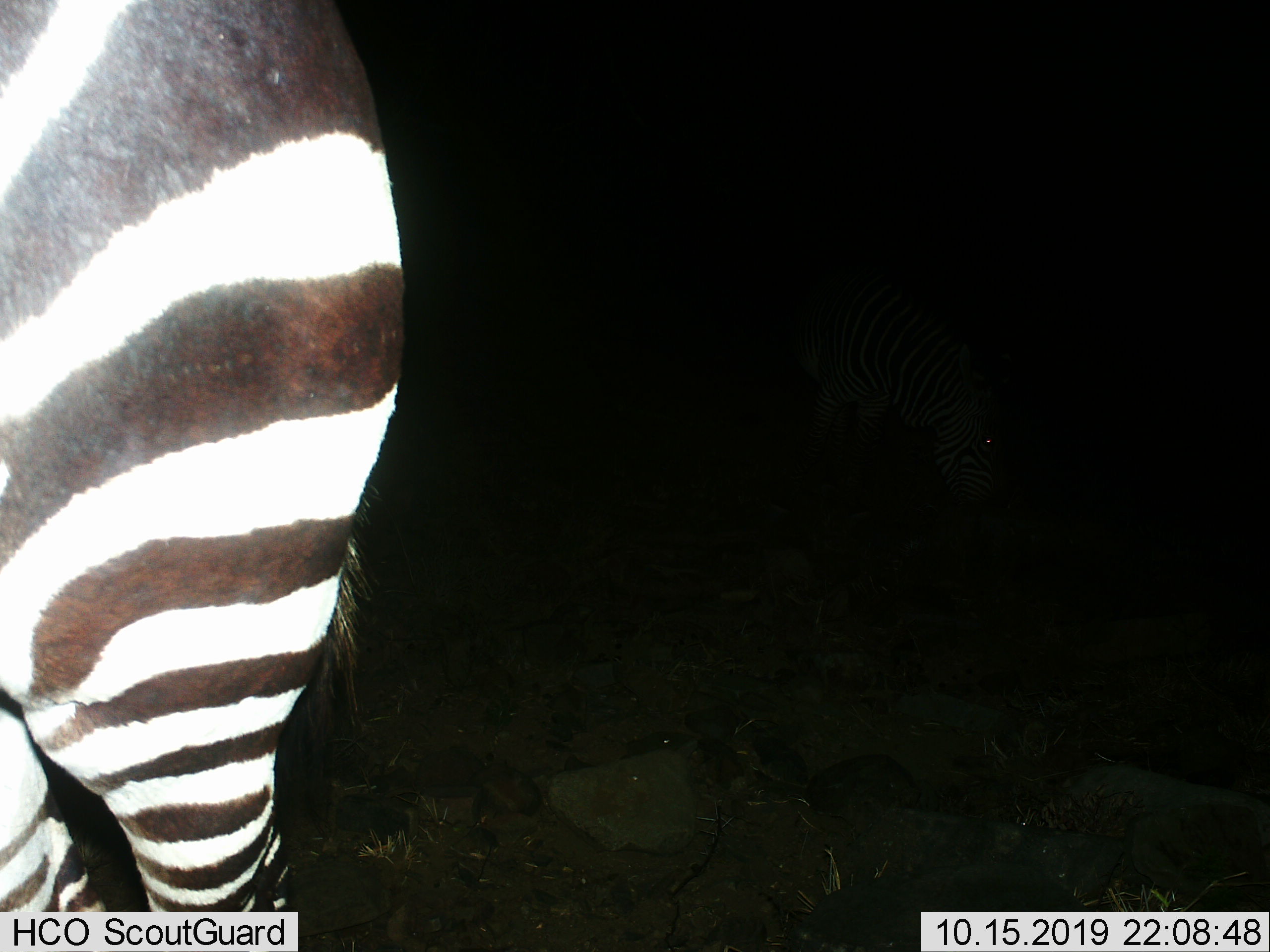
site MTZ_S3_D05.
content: unidentified animal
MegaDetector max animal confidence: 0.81